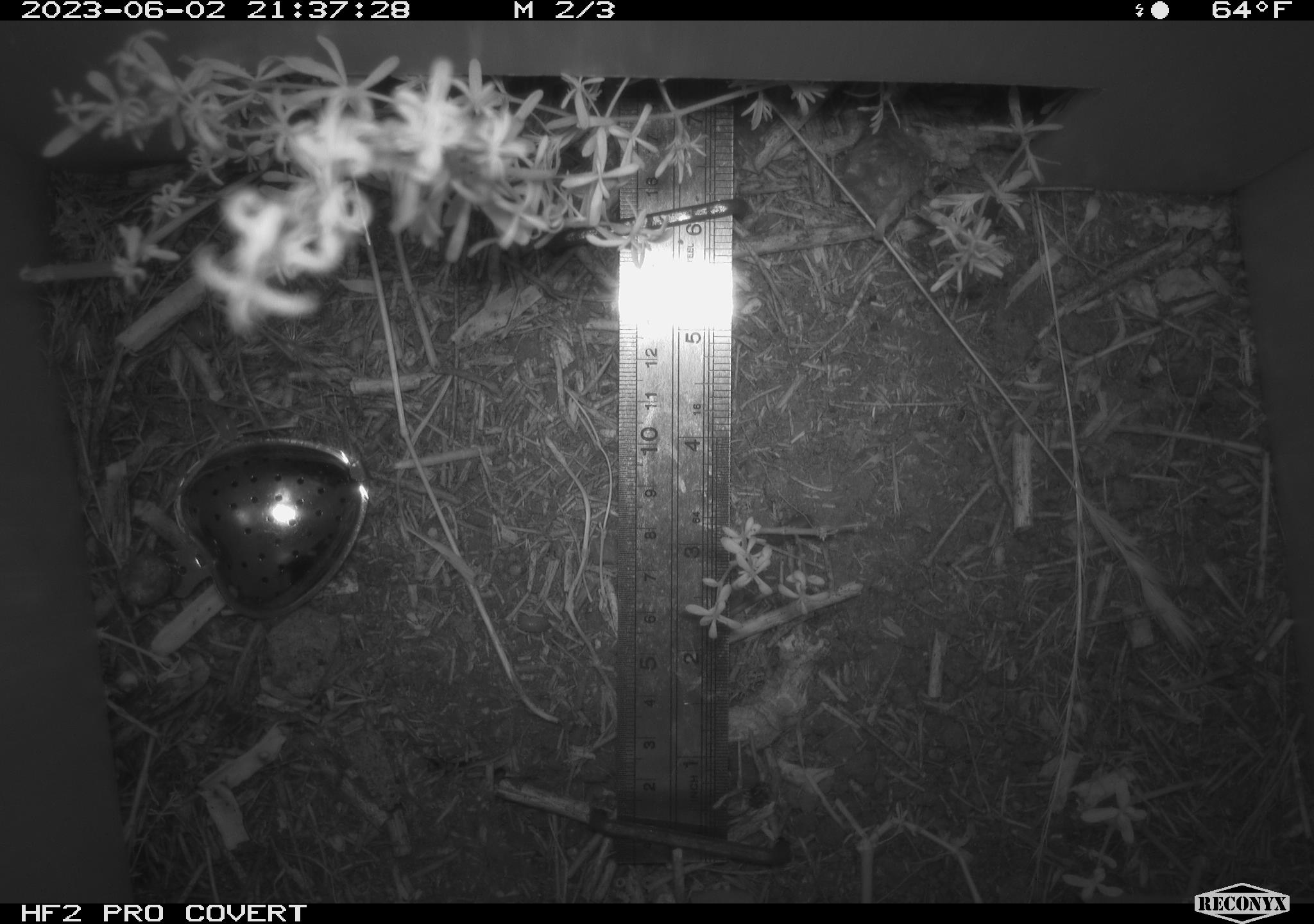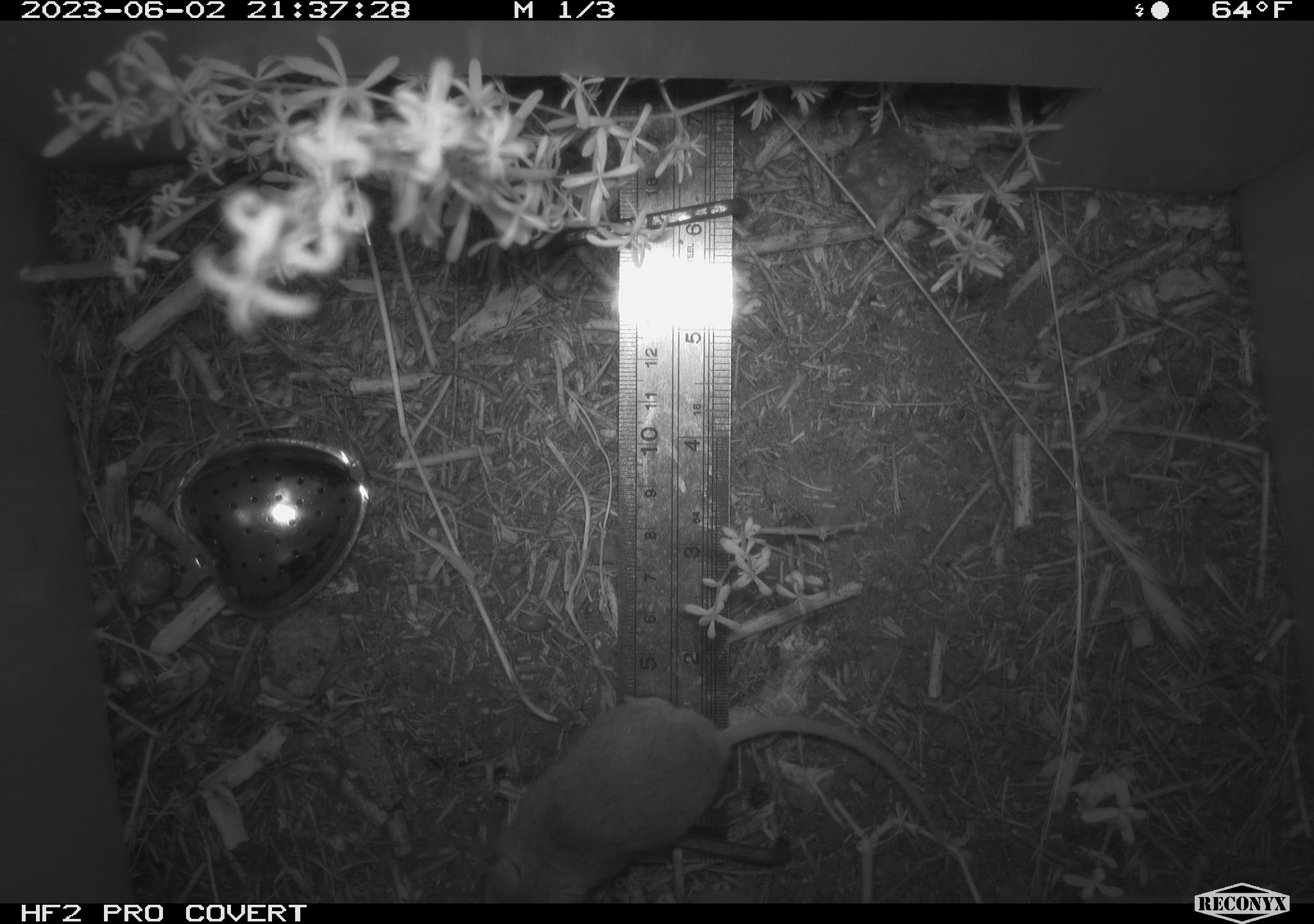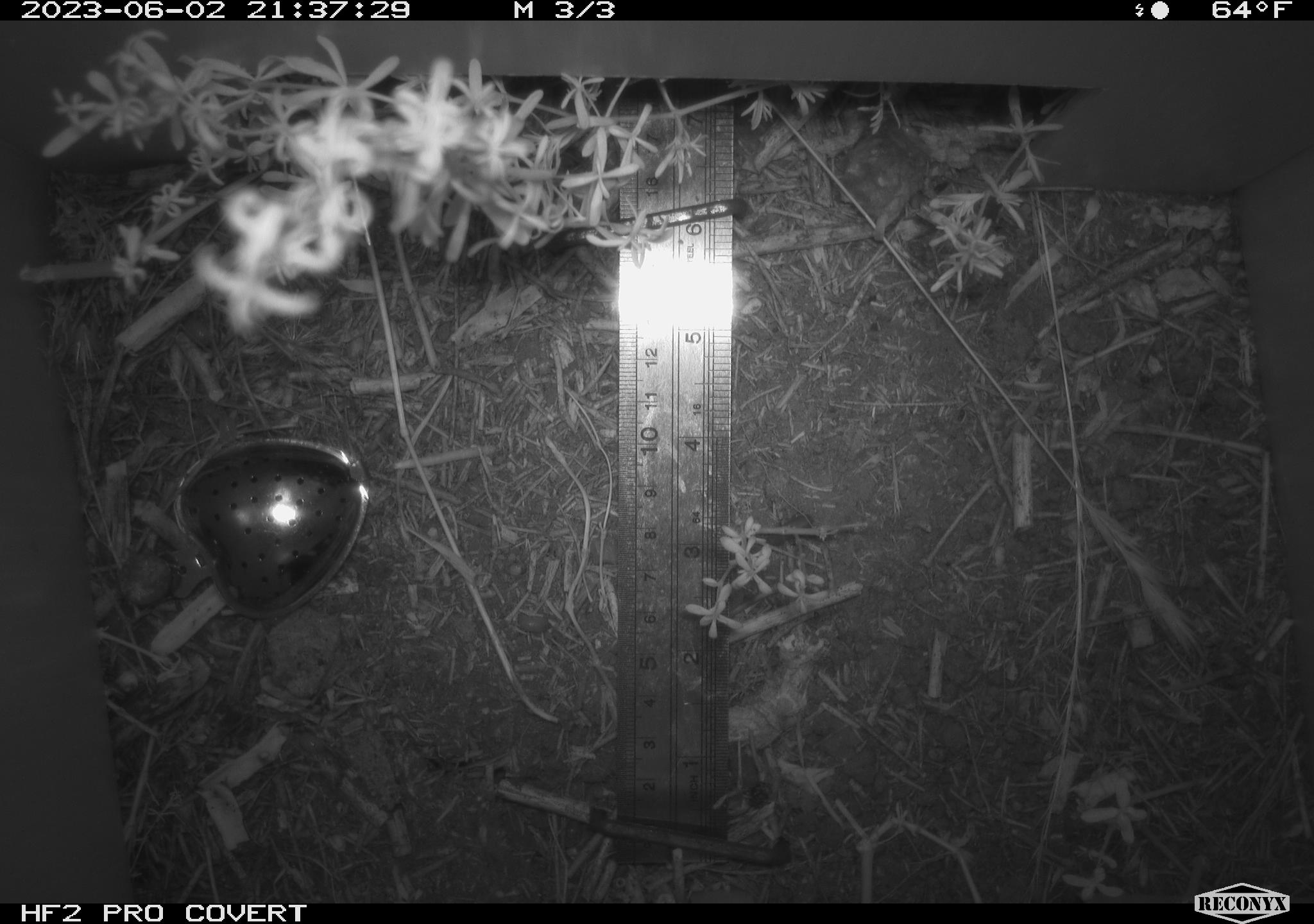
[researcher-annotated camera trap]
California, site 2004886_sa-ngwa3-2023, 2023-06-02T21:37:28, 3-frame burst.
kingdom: Animalia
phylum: Chordata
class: Mammalia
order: Rodentia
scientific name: Rodentia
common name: mouse species